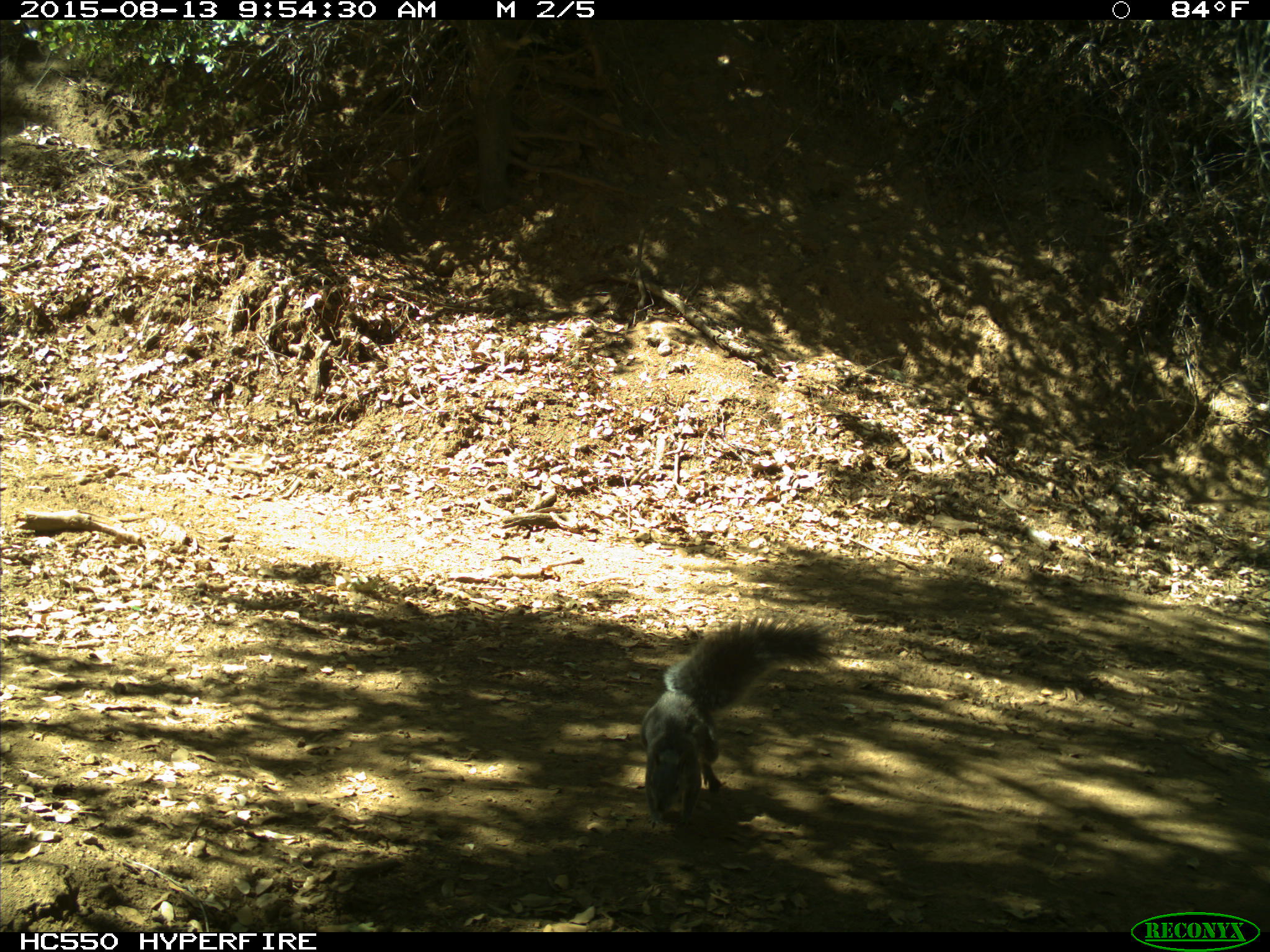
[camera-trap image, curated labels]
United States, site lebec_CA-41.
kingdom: Animalia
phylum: Chordata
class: Mammalia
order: Rodentia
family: Sciuridae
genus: Sciurus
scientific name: Sciurus carolinensis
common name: eastern gray squirrel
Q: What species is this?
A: Sciurus carolinensis (eastern gray squirrel).